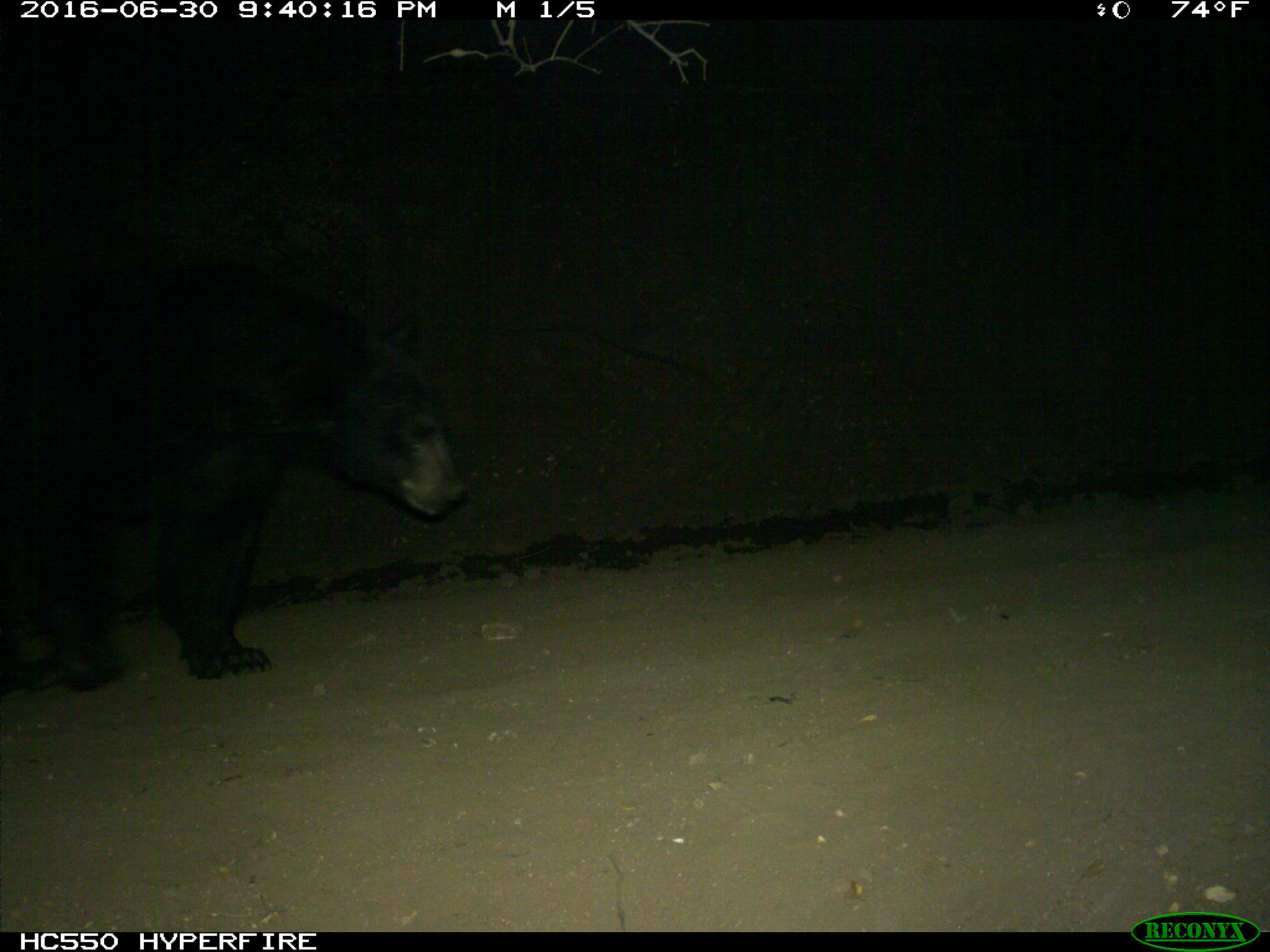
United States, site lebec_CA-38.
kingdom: Animalia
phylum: Chordata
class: Mammalia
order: Carnivora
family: Ursidae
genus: Ursus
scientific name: Ursus americanus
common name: american black bear